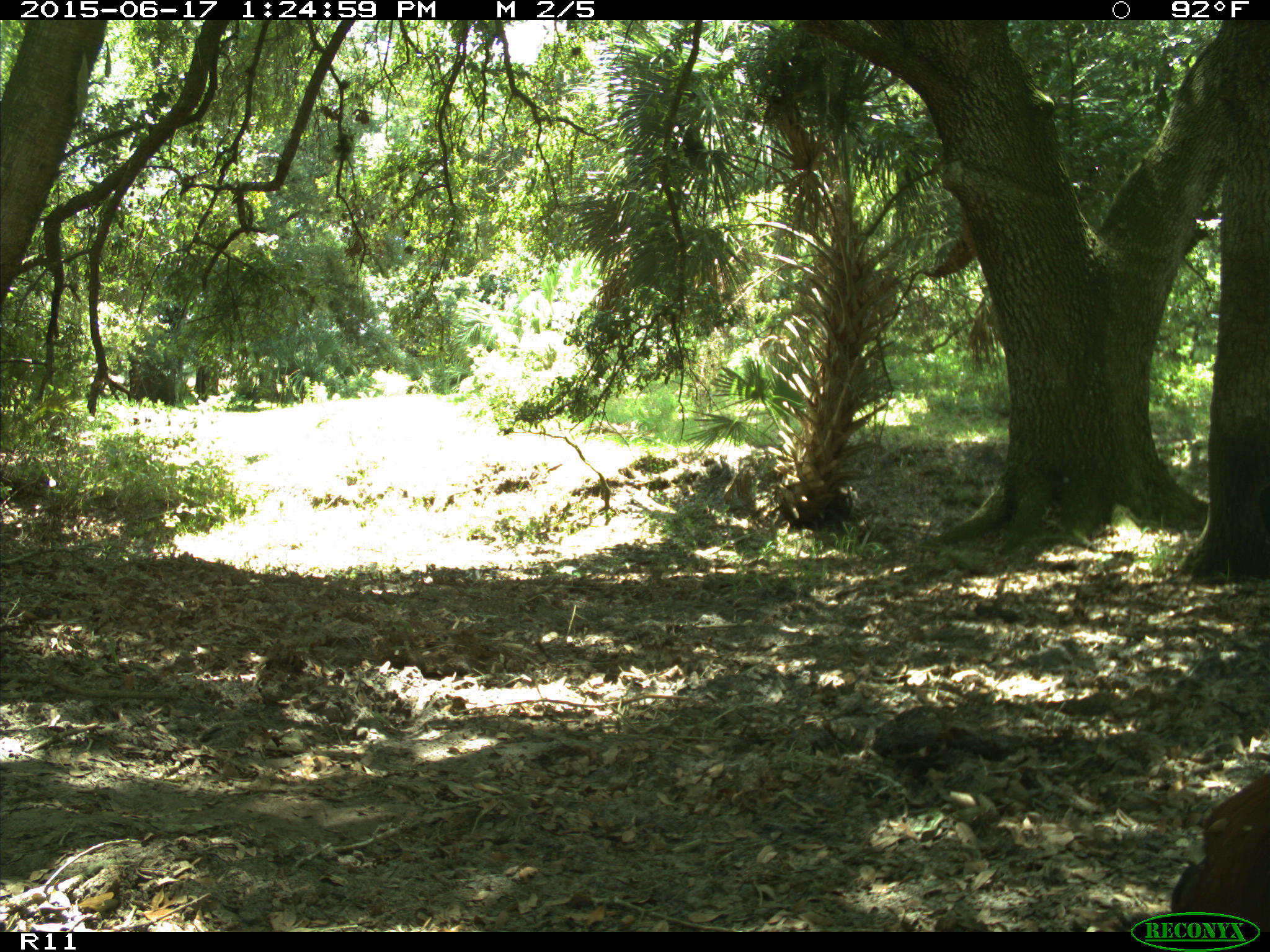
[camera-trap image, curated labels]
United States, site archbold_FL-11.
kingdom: Animalia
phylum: Chordata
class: Mammalia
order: Artiodactyla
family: Bovidae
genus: Bos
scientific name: Bos taurus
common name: domestic cow